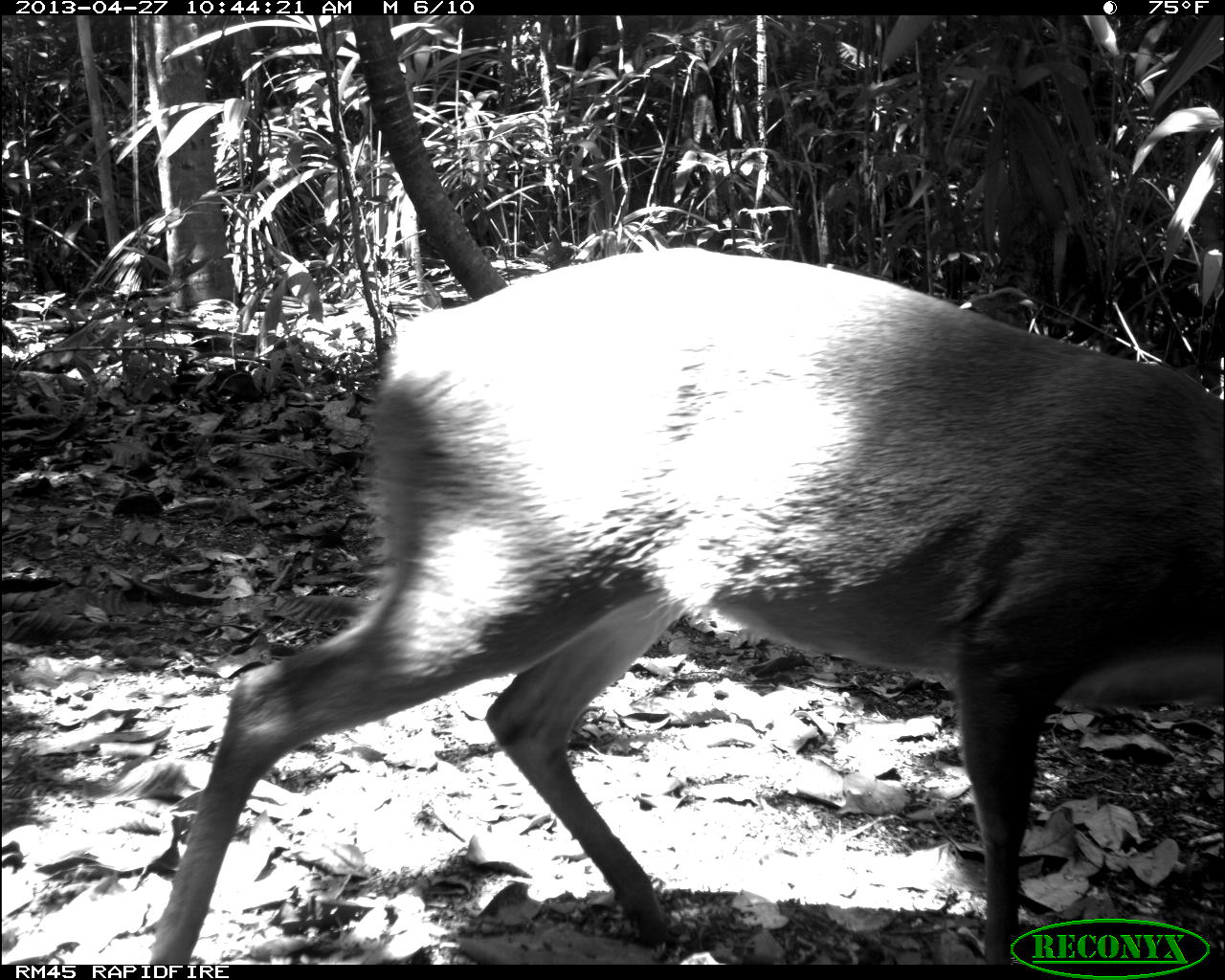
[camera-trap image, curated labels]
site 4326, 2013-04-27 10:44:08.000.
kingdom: Animalia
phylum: Chordata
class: Mammalia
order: Artiodactyla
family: Cervidae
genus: Odocoileus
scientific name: Odocoileus pandora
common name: yucatán brown brocket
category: mazama pandora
Mazama pandora (yucatán brown brocket) (Odocoileus pandora), count 1, sex female.